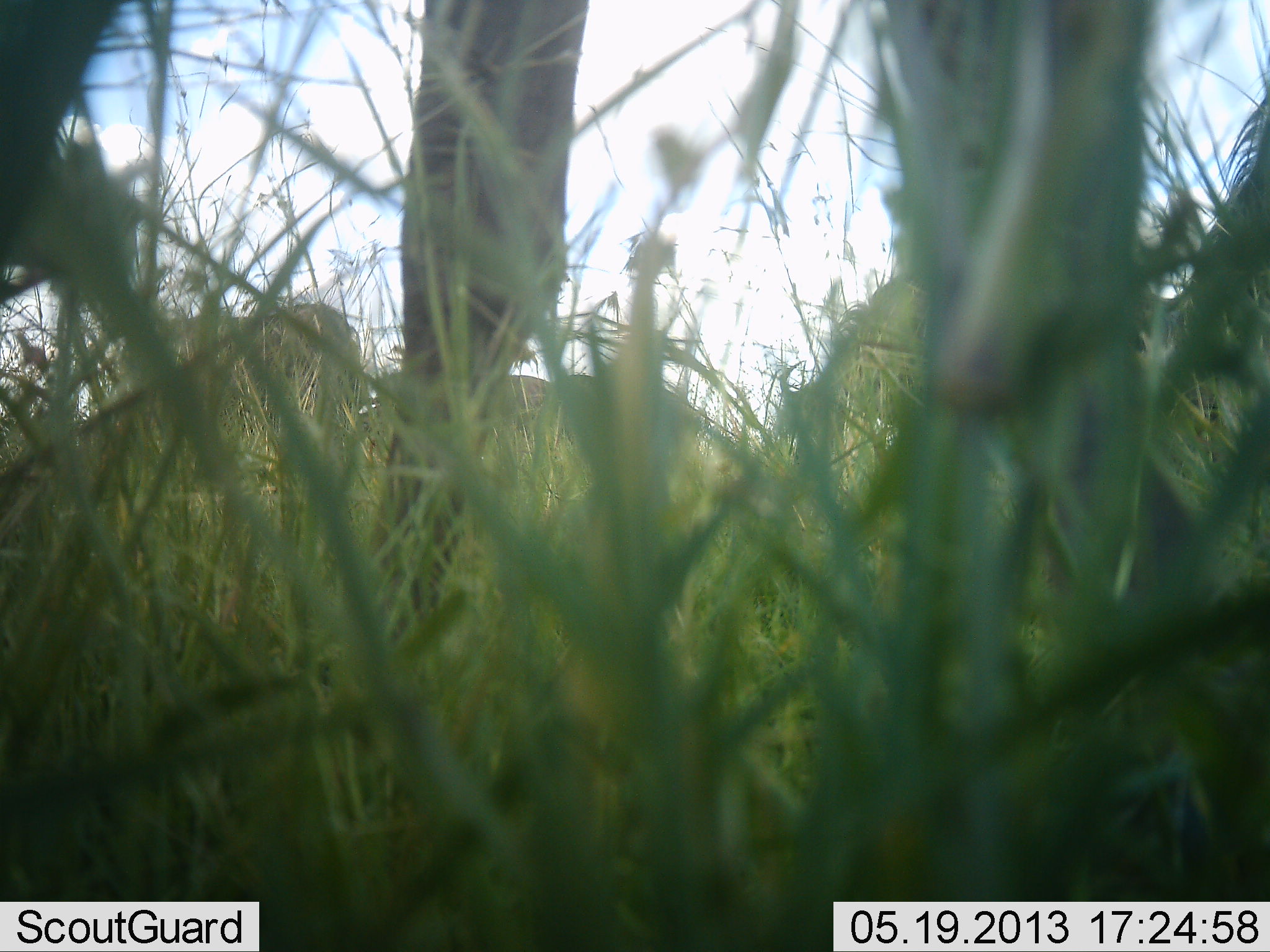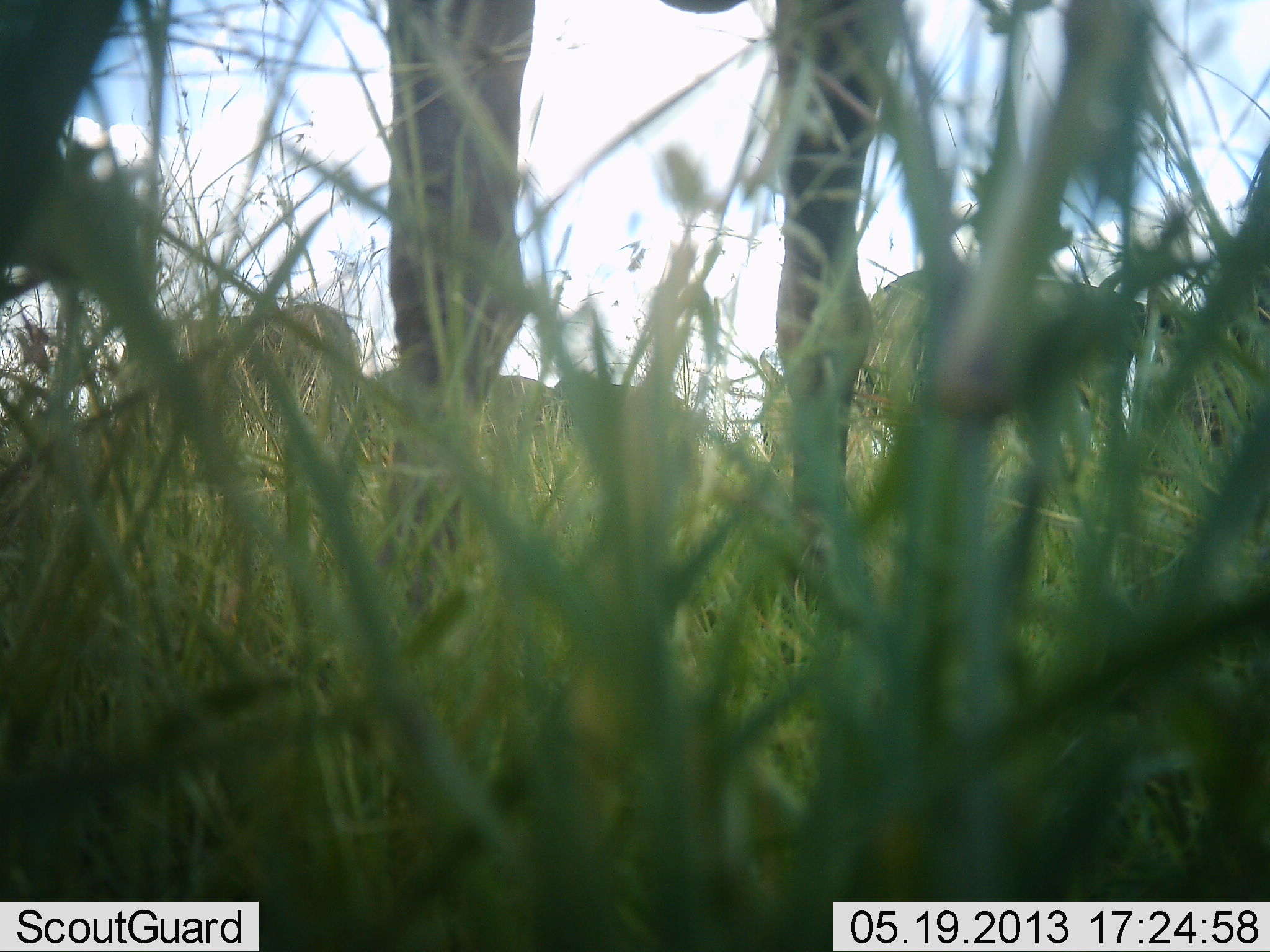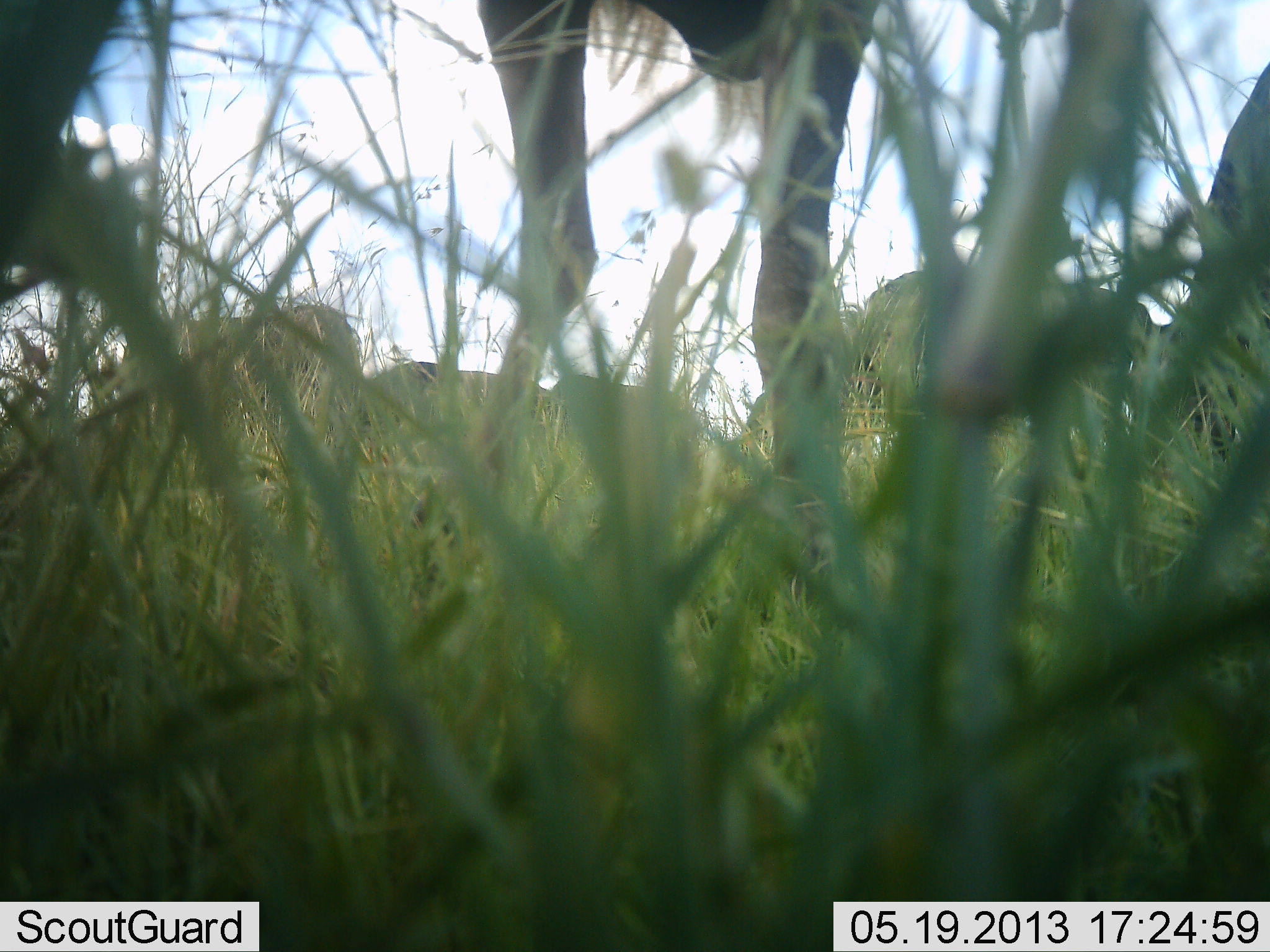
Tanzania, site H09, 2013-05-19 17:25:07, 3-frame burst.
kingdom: Animalia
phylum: Chordata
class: Mammalia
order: Artiodactyla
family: Bovidae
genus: Connochaetes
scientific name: Connochaetes taurinus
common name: blue wildebeest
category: wildebeest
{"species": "wildebeest (blue wildebeest) (Connochaetes taurinus)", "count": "5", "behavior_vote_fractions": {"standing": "55%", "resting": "0%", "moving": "18%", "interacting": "0%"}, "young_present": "0%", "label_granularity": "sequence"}